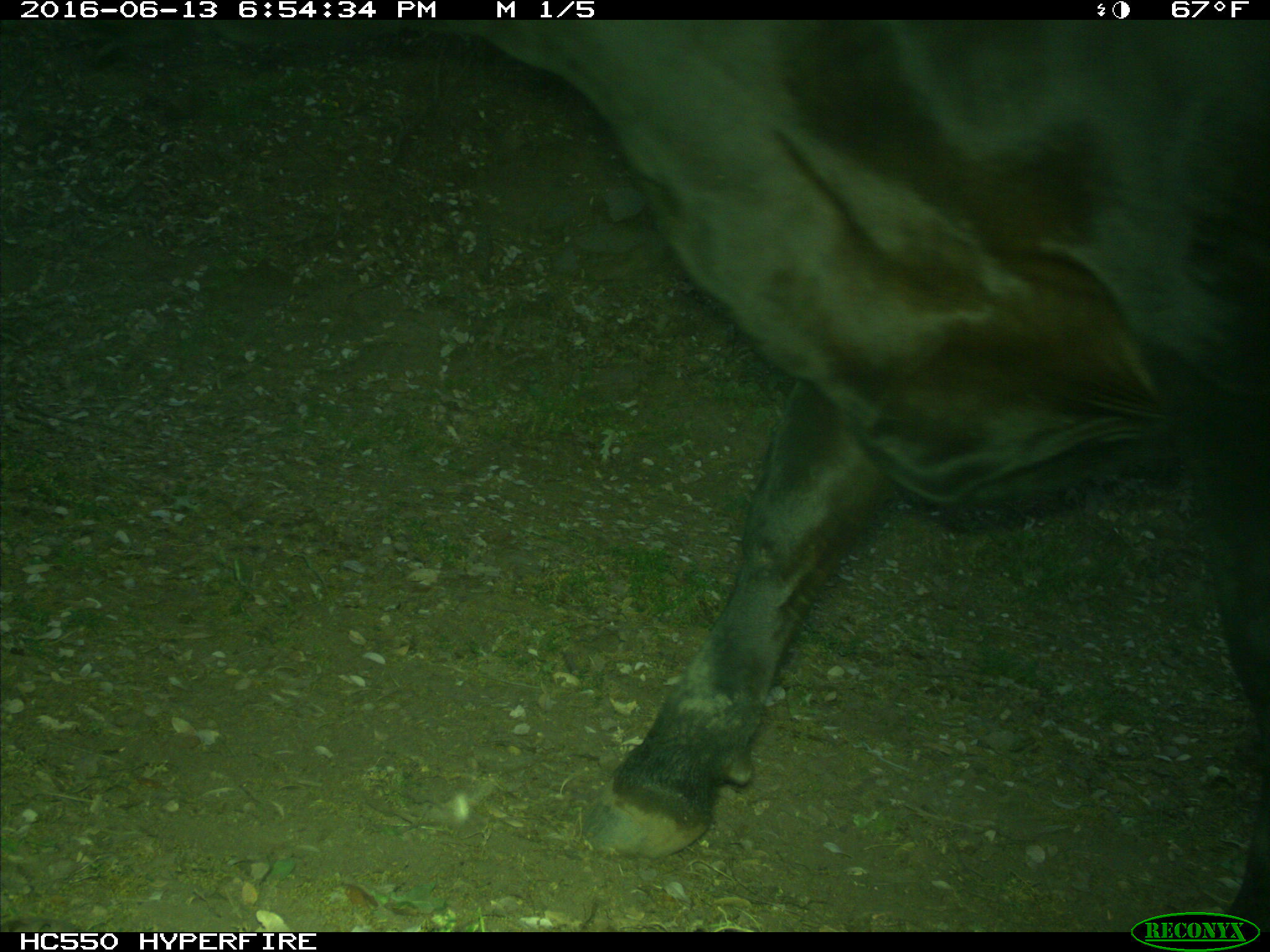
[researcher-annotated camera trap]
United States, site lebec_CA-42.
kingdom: Animalia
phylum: Chordata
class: Mammalia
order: Artiodactyla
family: Bovidae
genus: Bos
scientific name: Bos taurus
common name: domestic cow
Bos taurus (domestic cow).